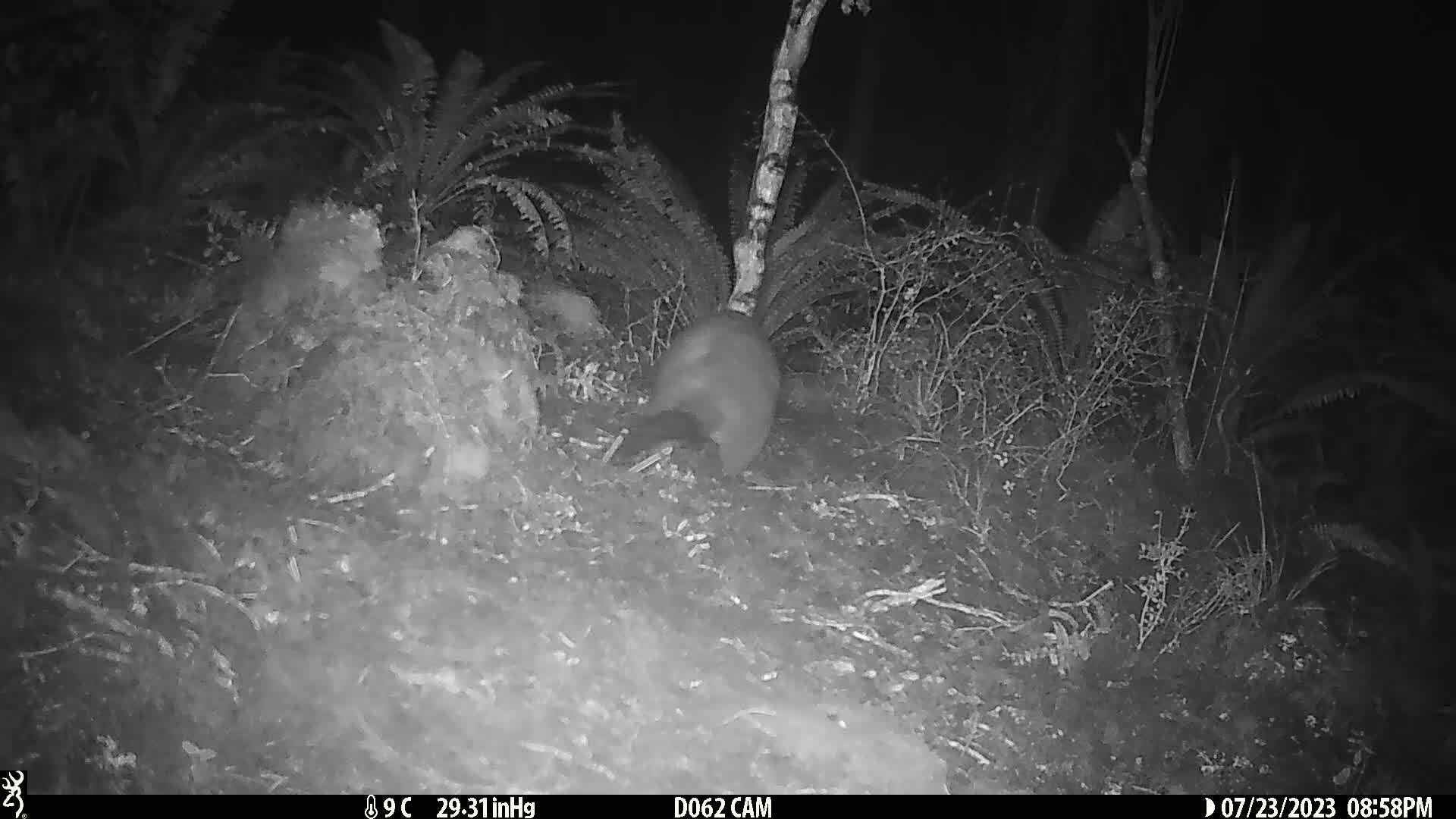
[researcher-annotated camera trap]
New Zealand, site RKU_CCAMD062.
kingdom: Animalia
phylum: Chordata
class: Mammalia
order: Diprotodontia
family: Phalangeridae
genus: Trichosurus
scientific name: Trichosurus vulpecula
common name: common brushtail possum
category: possum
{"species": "possum (common brushtail possum) (Trichosurus vulpecula)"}